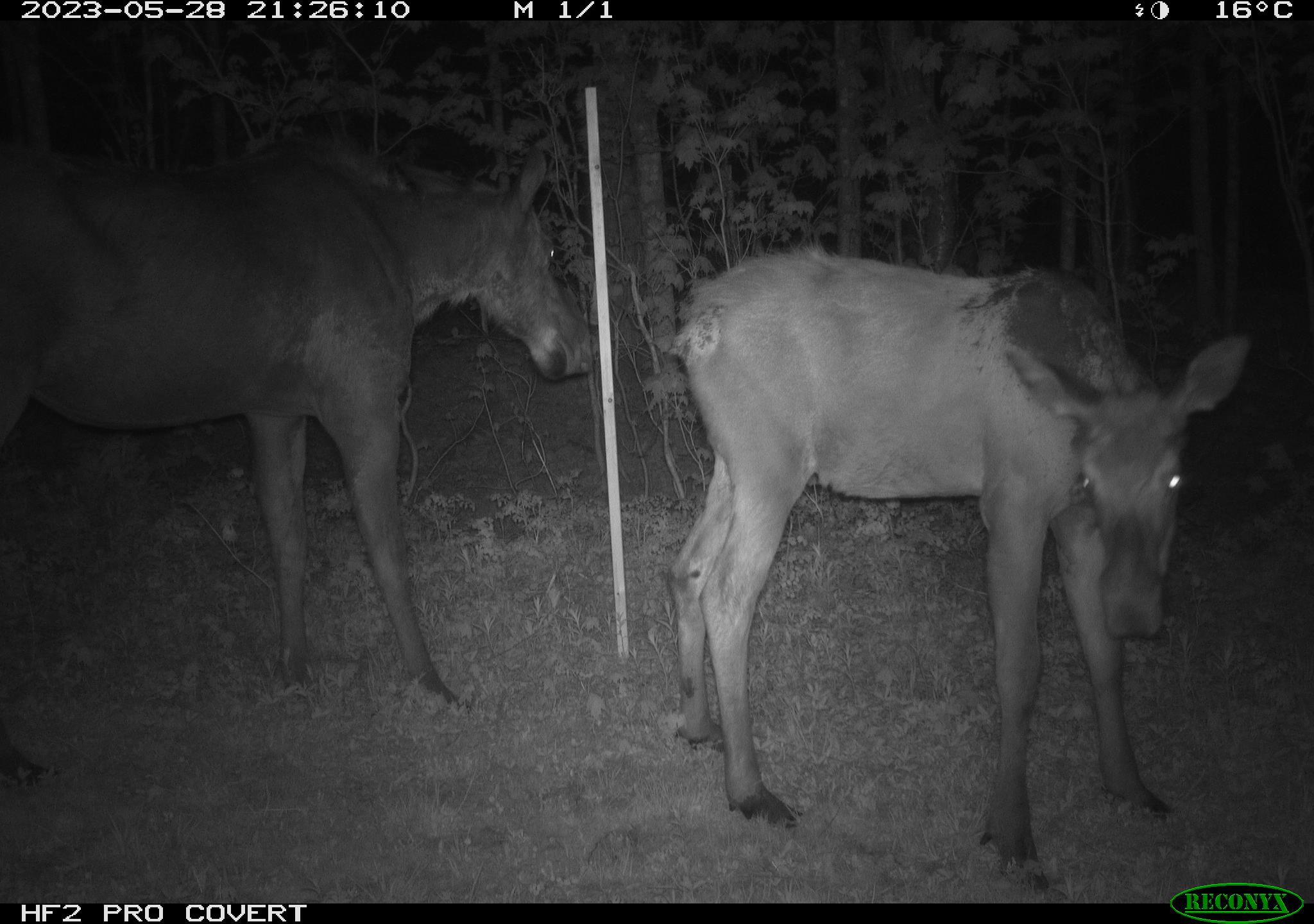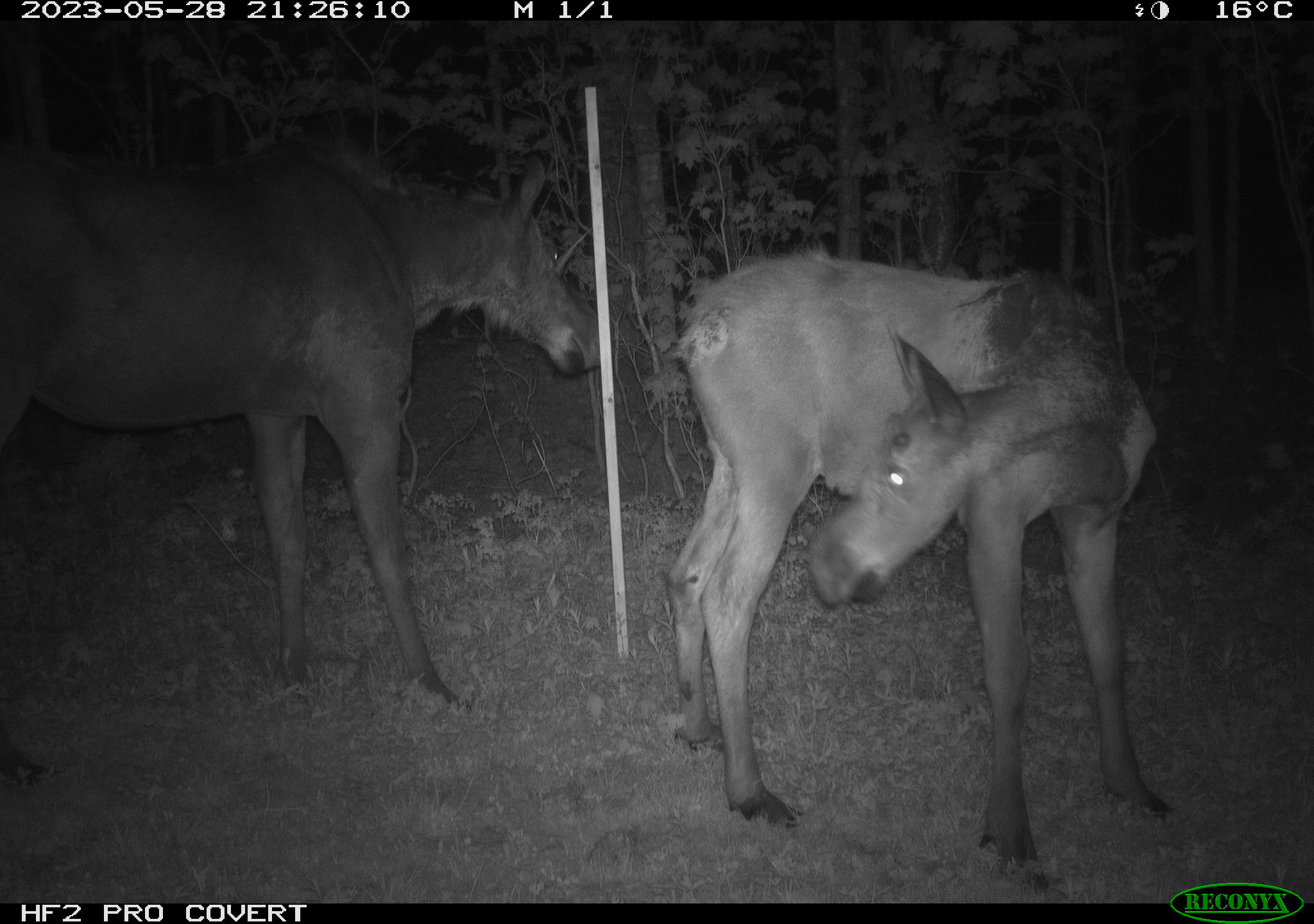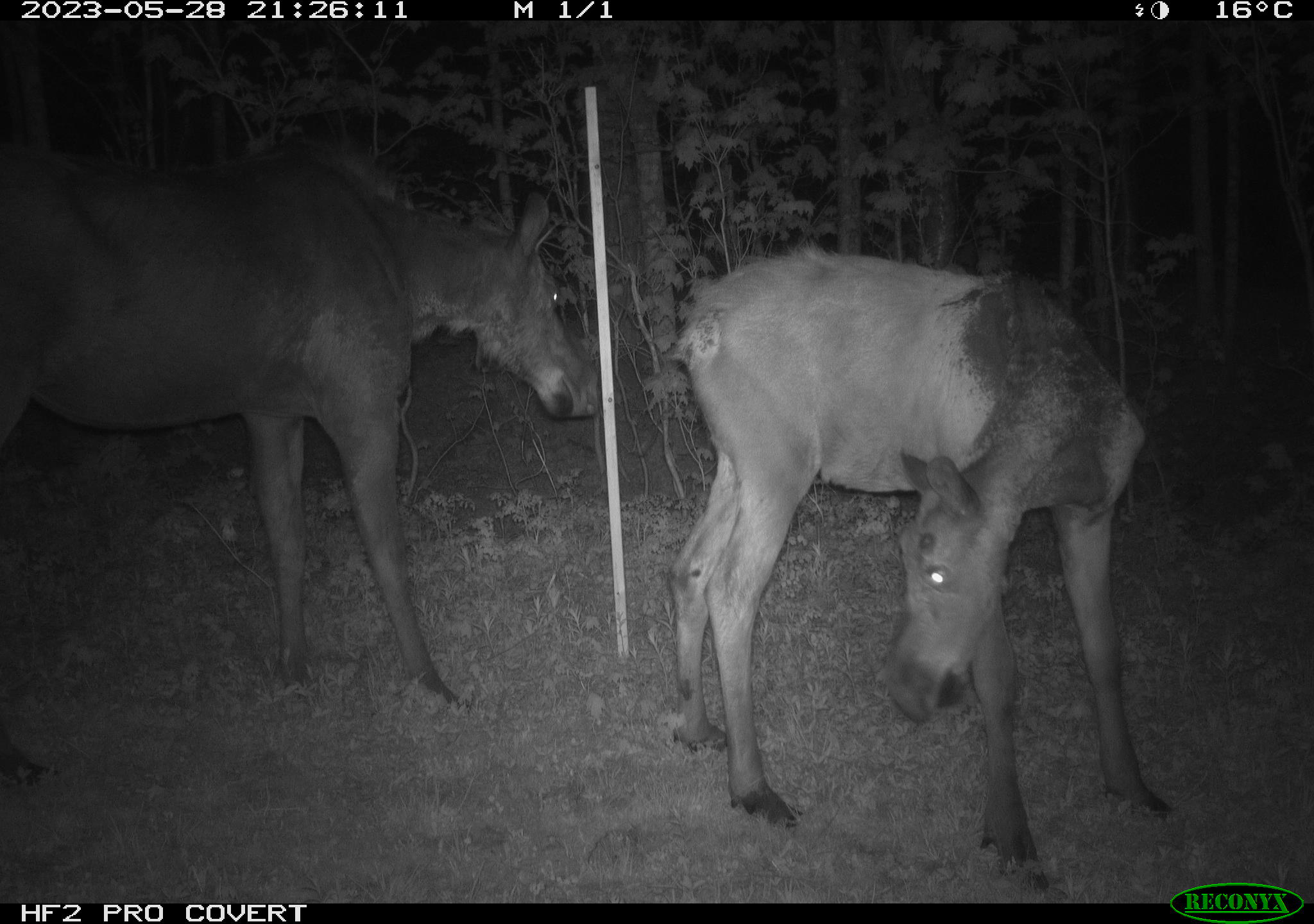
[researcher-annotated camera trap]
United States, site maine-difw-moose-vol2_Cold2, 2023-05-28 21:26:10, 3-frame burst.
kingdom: Animalia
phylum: Chordata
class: Mammalia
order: Artiodactyla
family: Cervidae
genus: Alces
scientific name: Alces alces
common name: moose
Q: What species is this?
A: Moose (Alces alces).